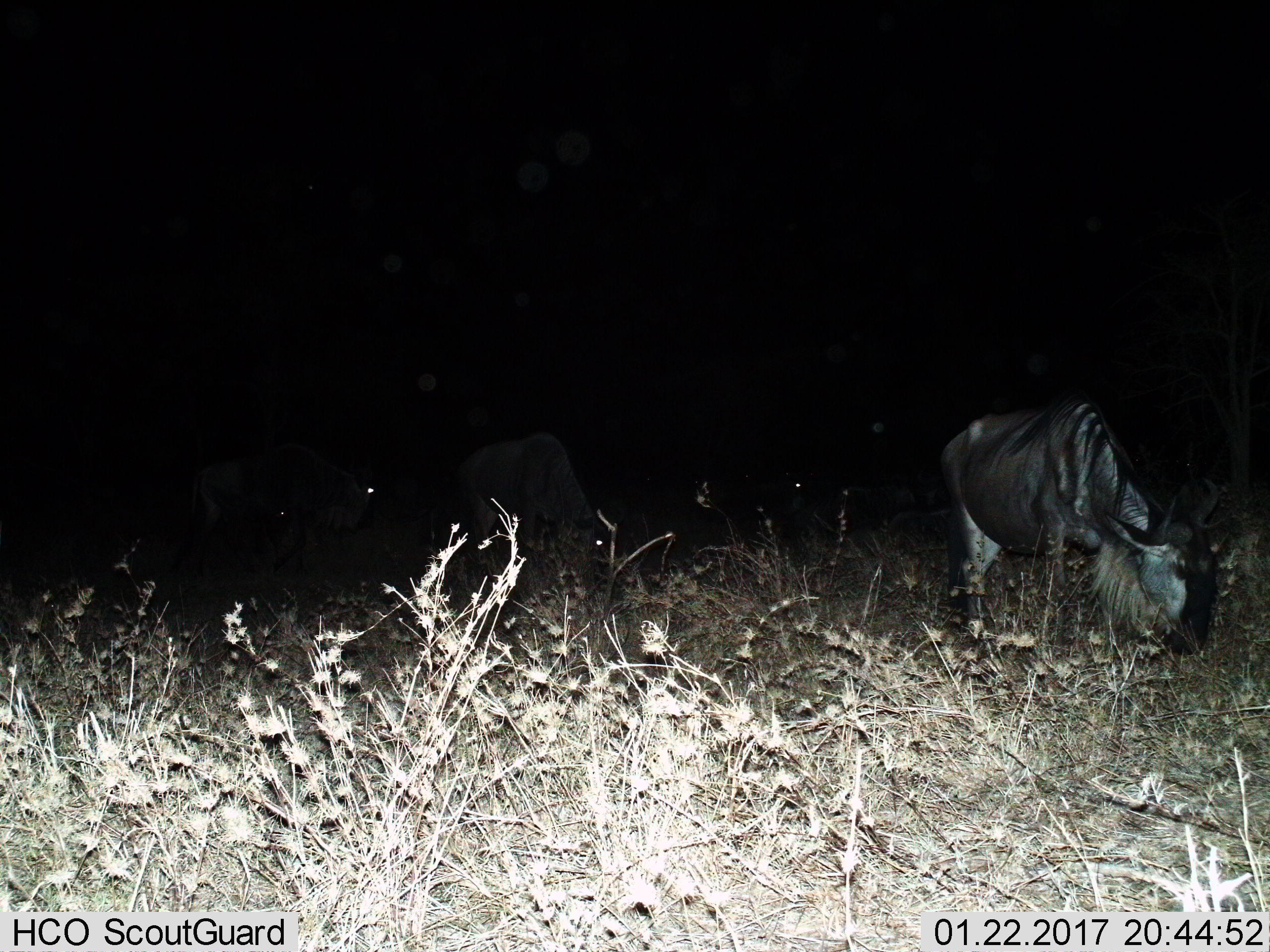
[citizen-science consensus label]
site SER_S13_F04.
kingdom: Animalia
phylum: Chordata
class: Mammalia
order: Artiodactyla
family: Bovidae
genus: Connochaetes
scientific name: Connochaetes taurinus taurinus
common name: blue wildebeest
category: wildebeestblue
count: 1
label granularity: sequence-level